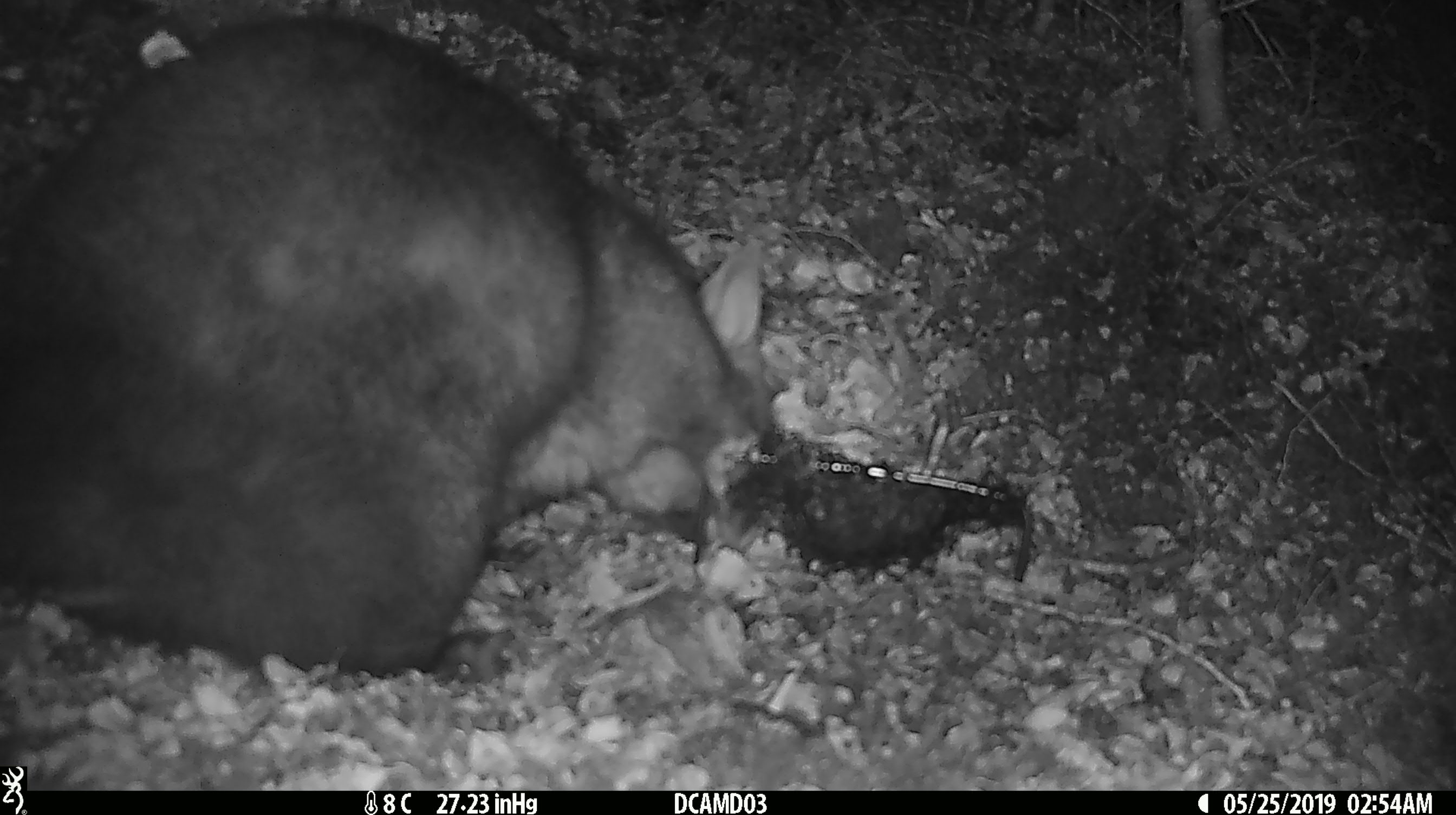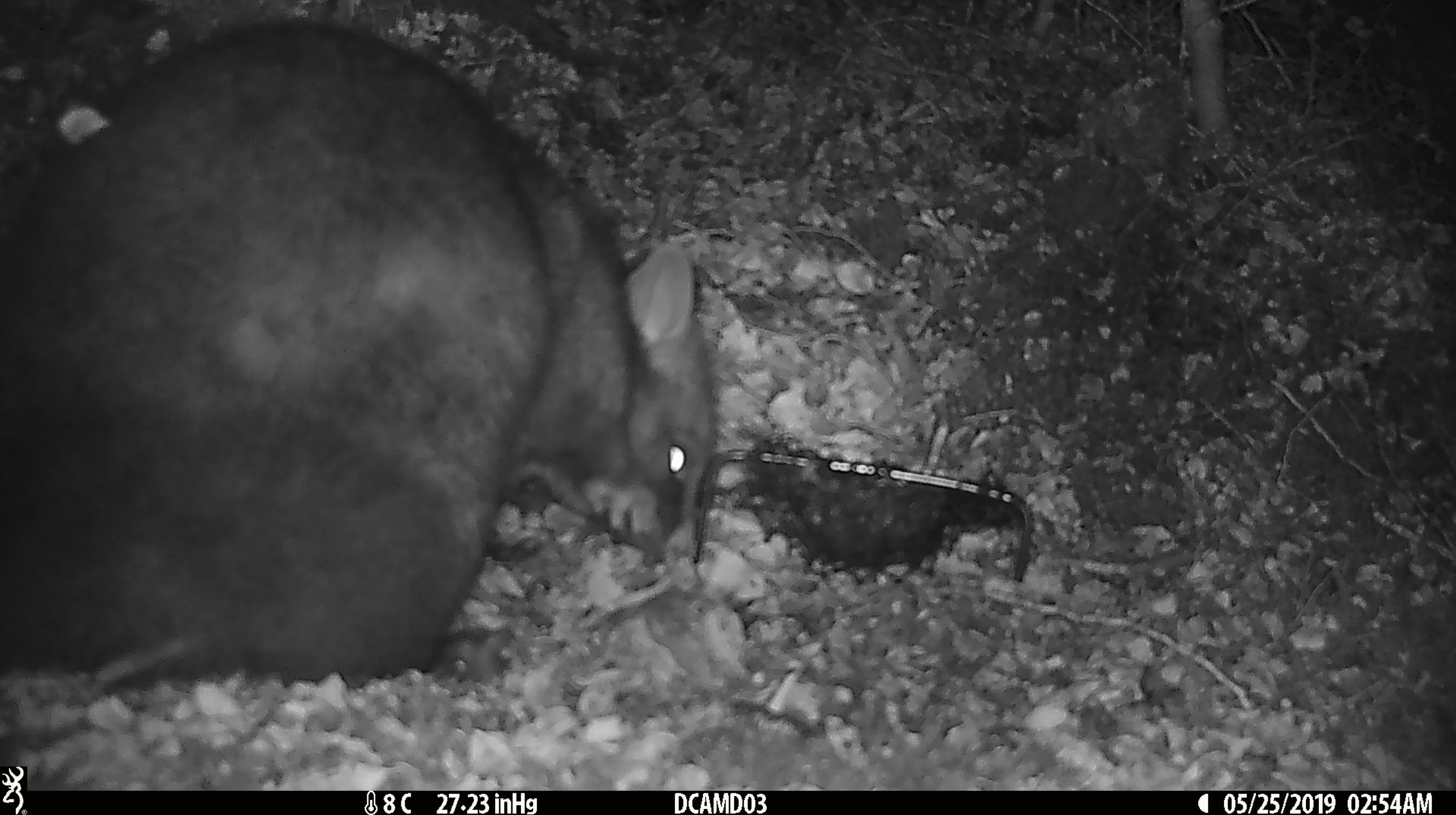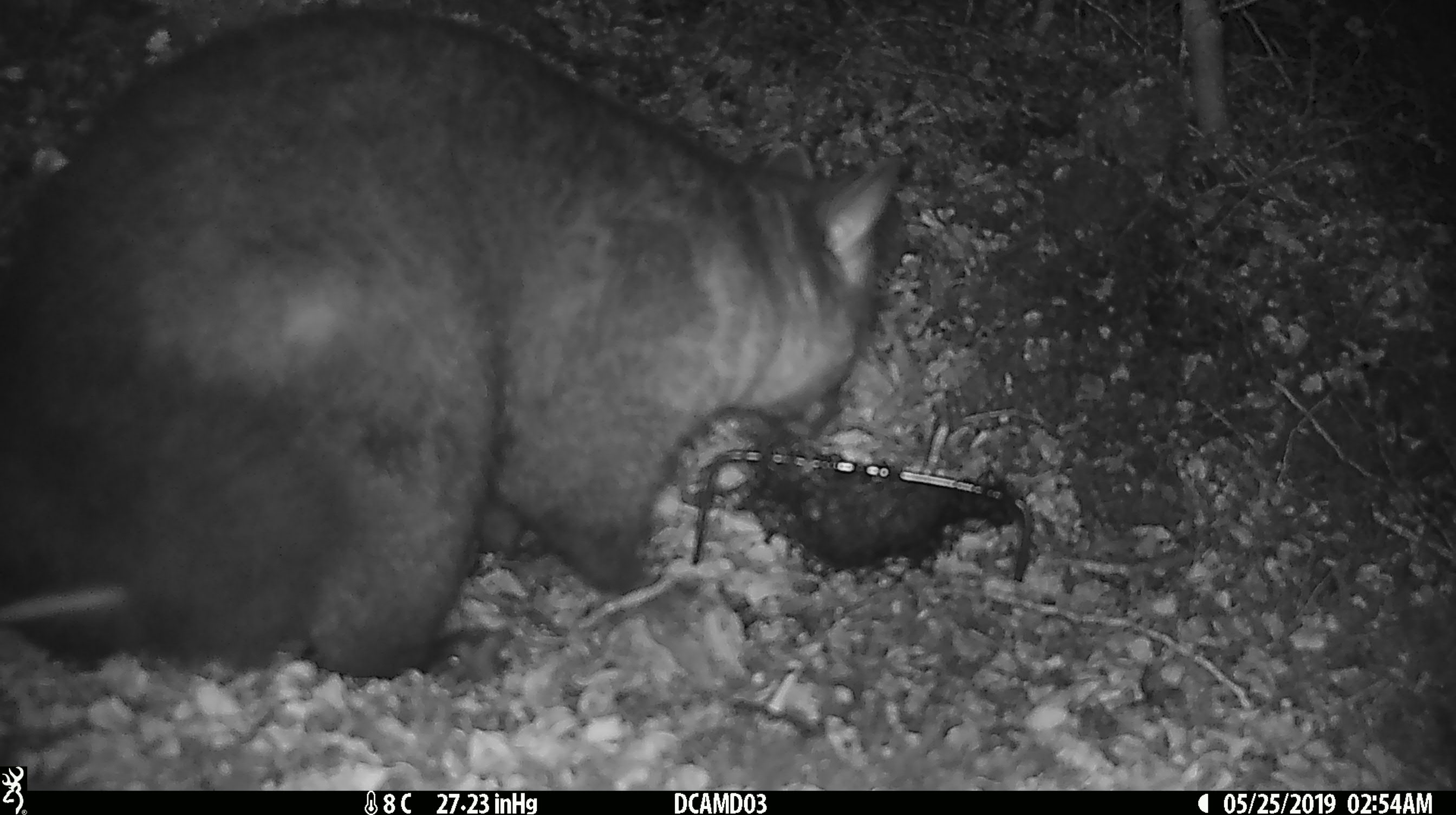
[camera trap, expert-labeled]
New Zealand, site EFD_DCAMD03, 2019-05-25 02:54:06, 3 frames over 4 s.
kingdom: Animalia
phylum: Chordata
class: Mammalia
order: Diprotodontia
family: Phalangeridae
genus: Trichosurus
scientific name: Trichosurus vulpecula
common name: common brushtail possum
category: possum